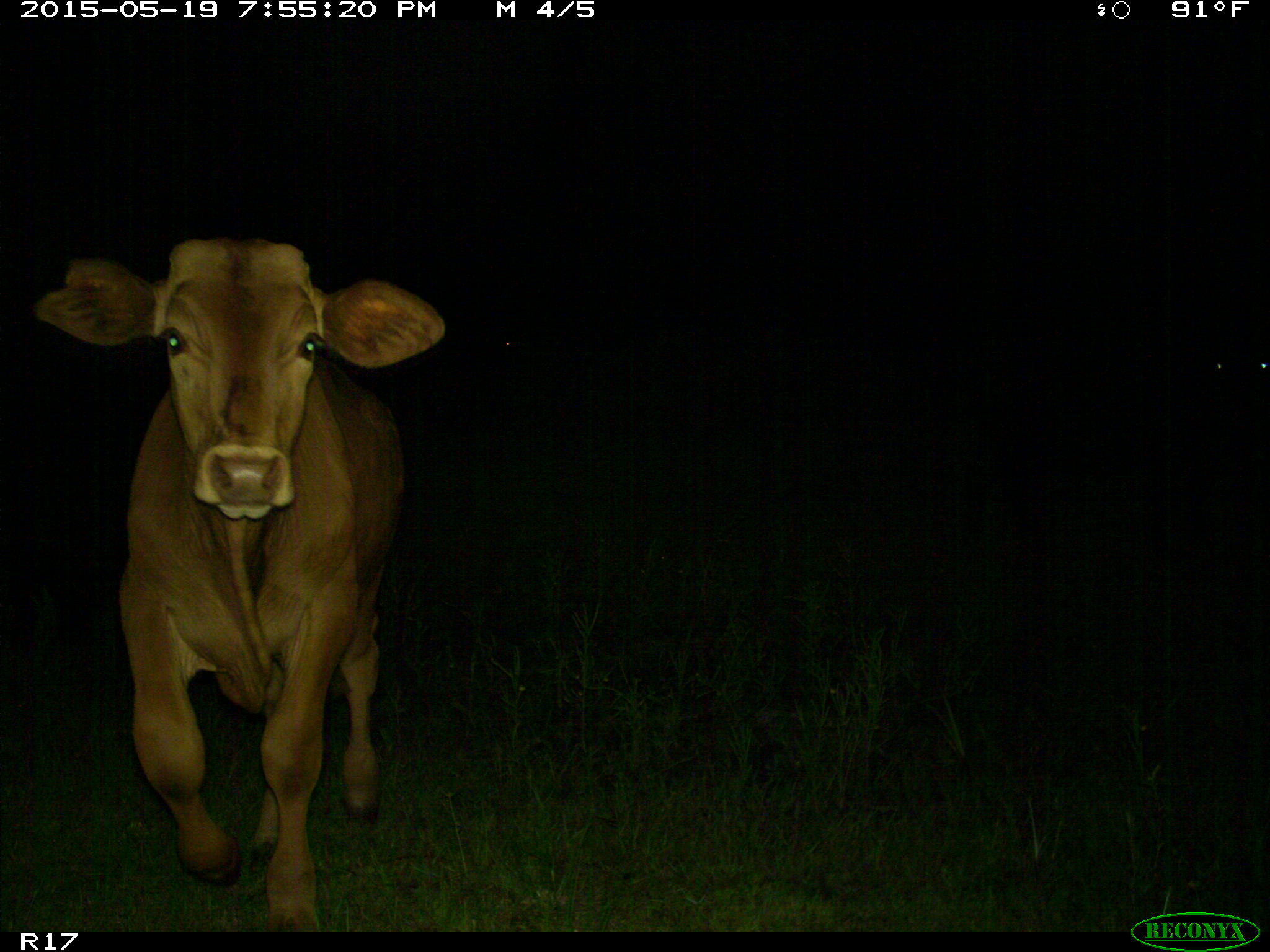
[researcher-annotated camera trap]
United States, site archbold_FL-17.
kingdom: Animalia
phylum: Chordata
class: Mammalia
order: Artiodactyla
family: Bovidae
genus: Bos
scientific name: Bos taurus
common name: domestic cow